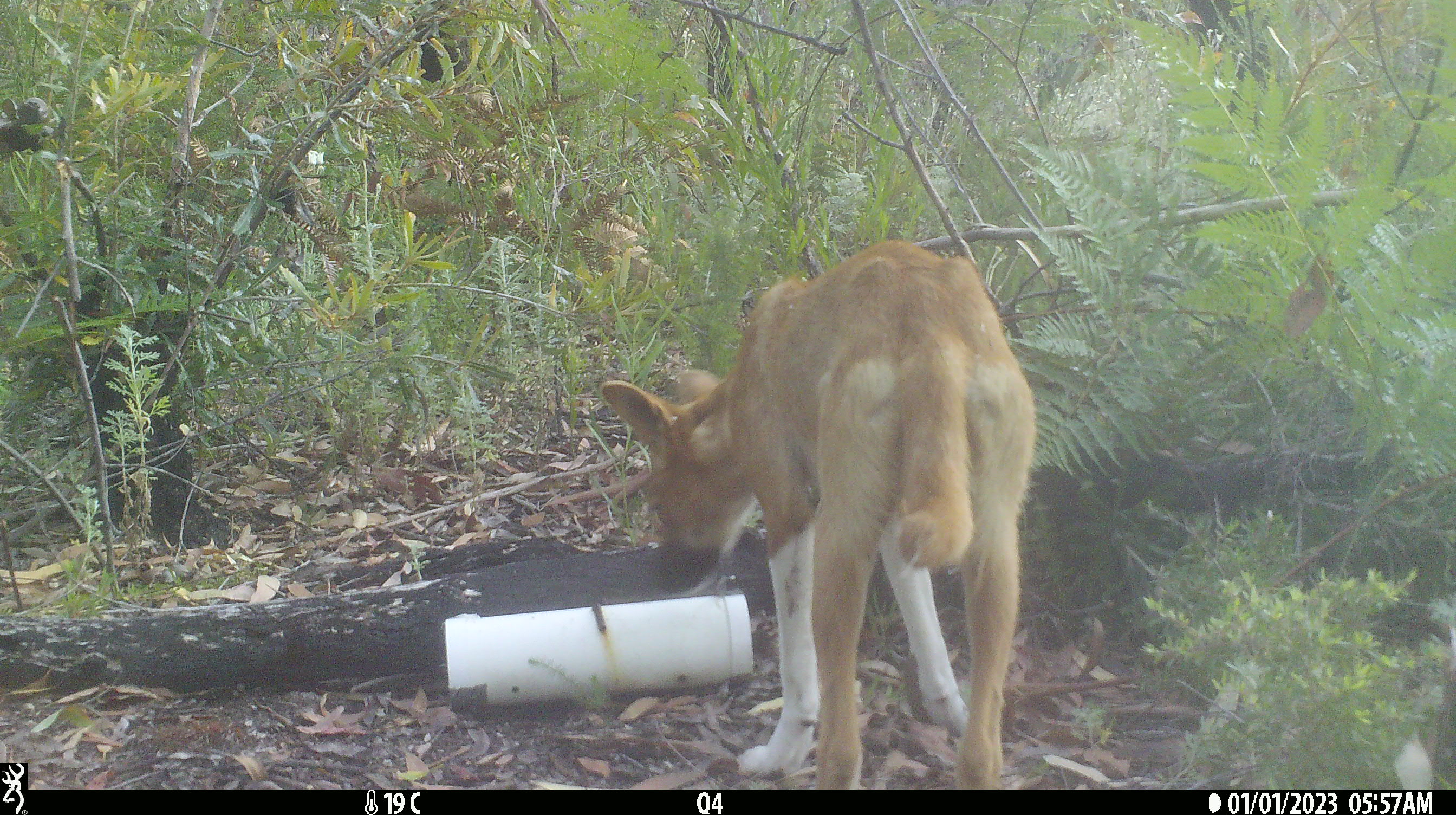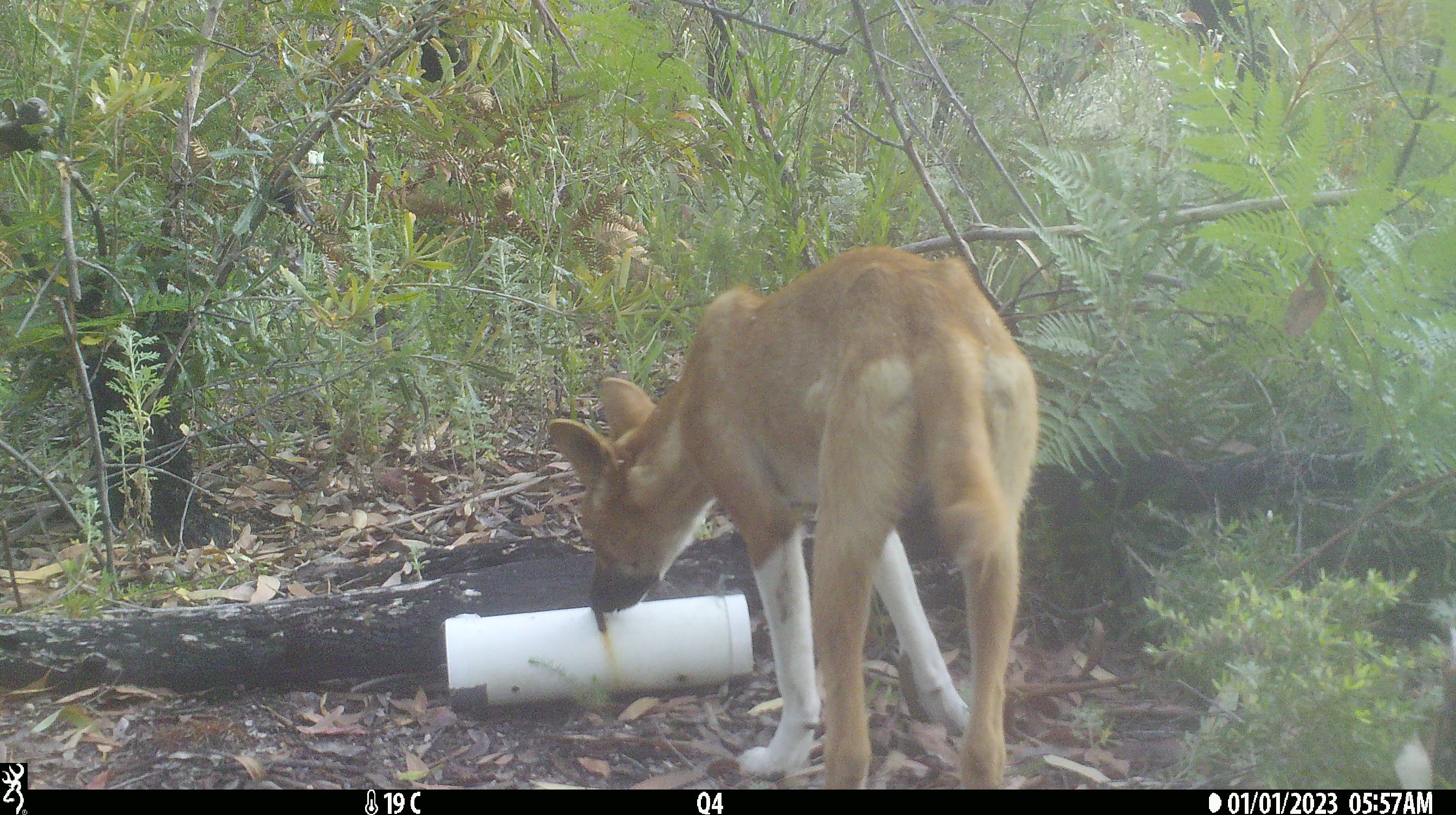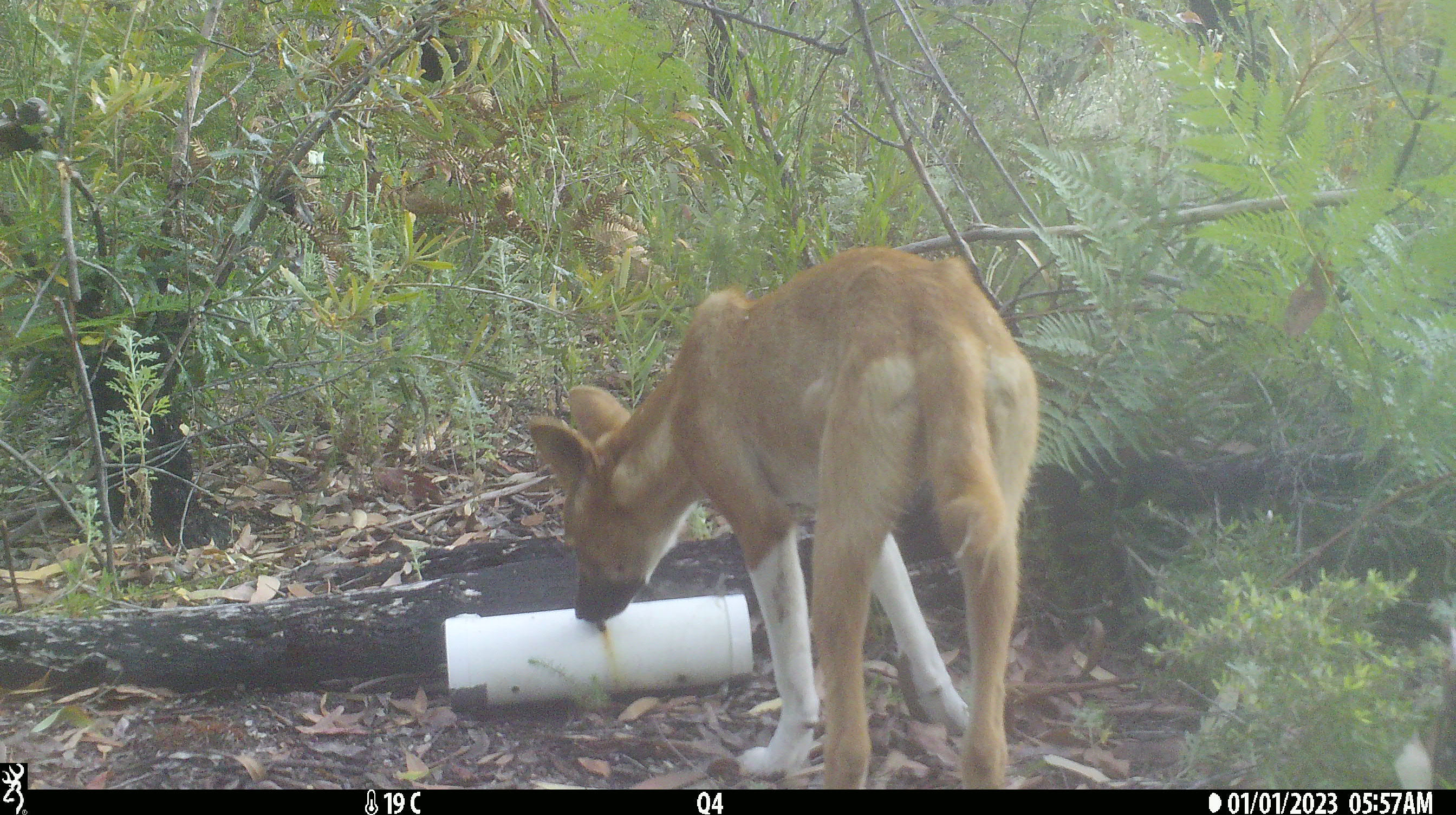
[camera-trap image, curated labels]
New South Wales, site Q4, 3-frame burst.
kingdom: Animalia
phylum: Chordata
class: Mammalia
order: Carnivora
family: Canidae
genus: Canis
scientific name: Canis familiaris dingo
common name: dingo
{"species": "dingo (Canis familiaris dingo)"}